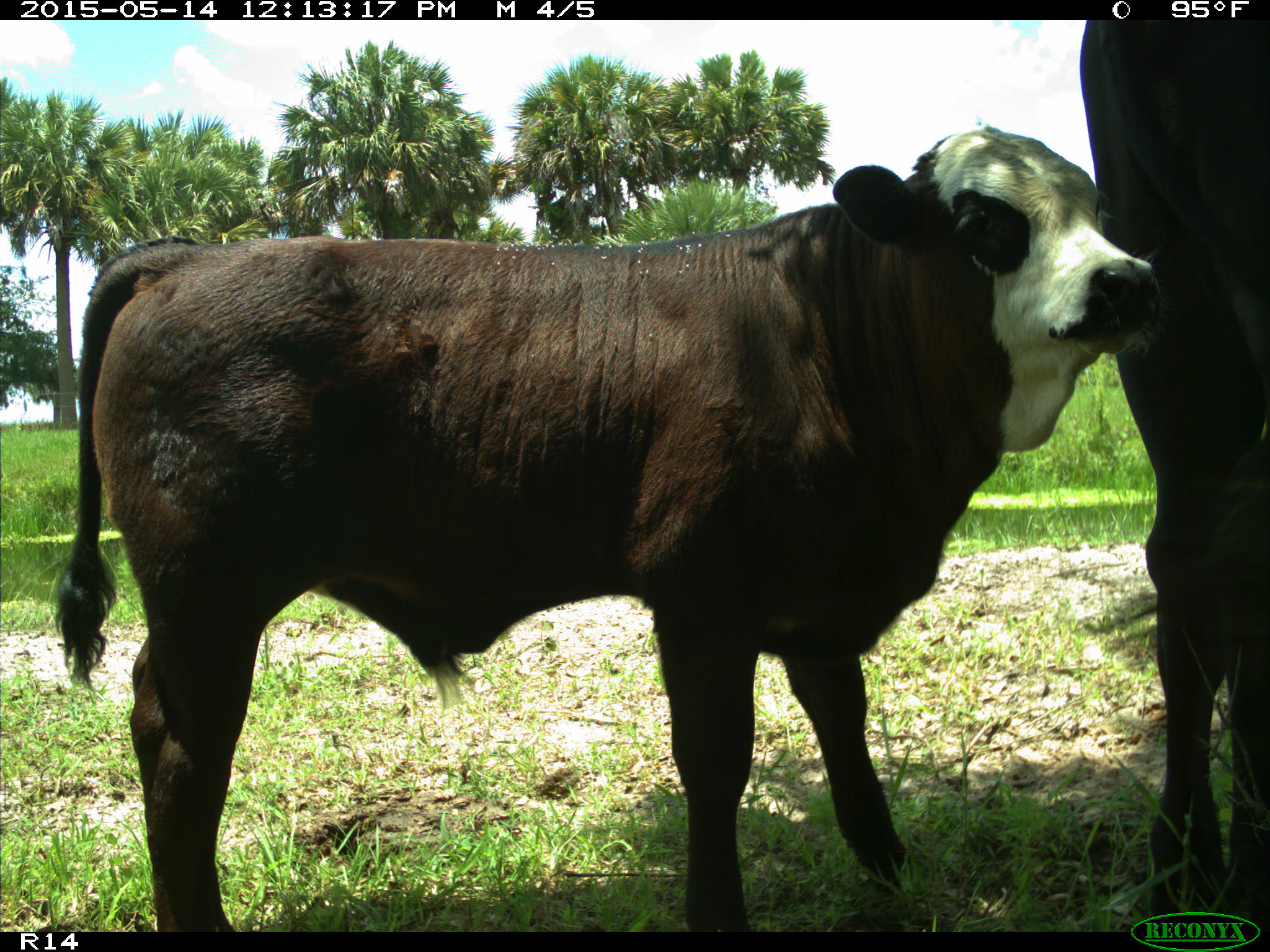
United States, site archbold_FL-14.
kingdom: Animalia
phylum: Chordata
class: Mammalia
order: Artiodactyla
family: Bovidae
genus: Bos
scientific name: Bos taurus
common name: domestic cow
Bos taurus (domestic cow).